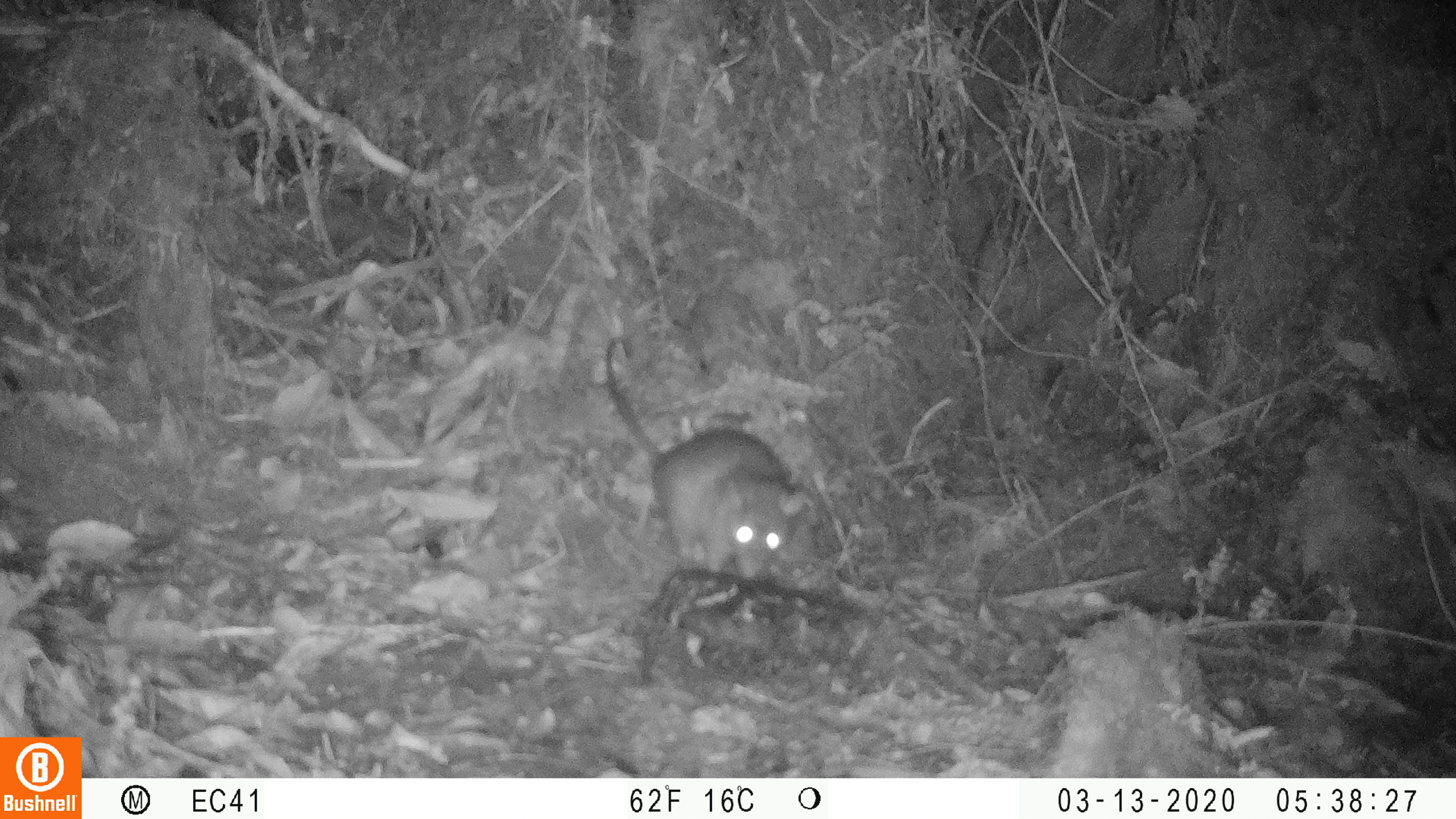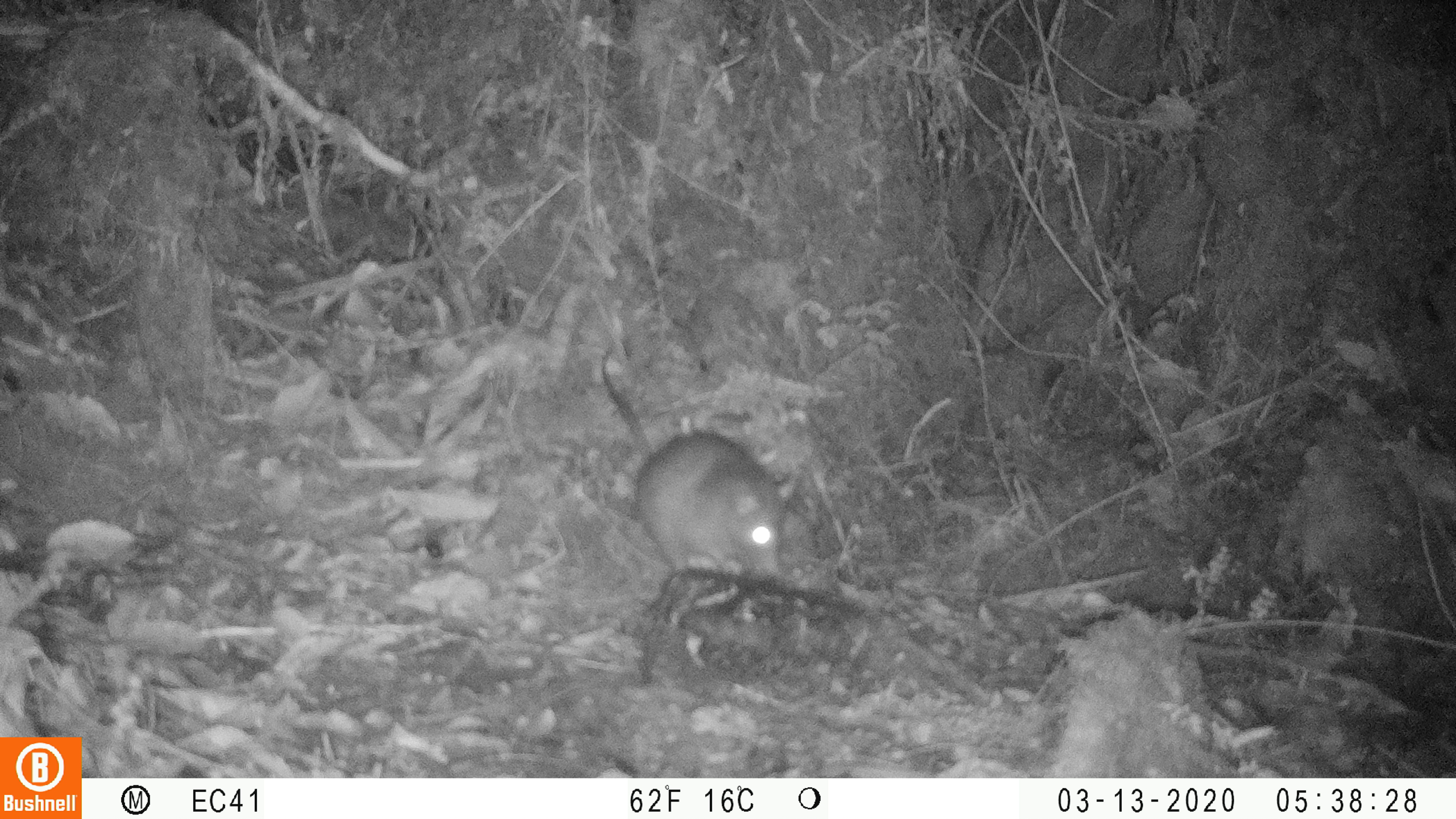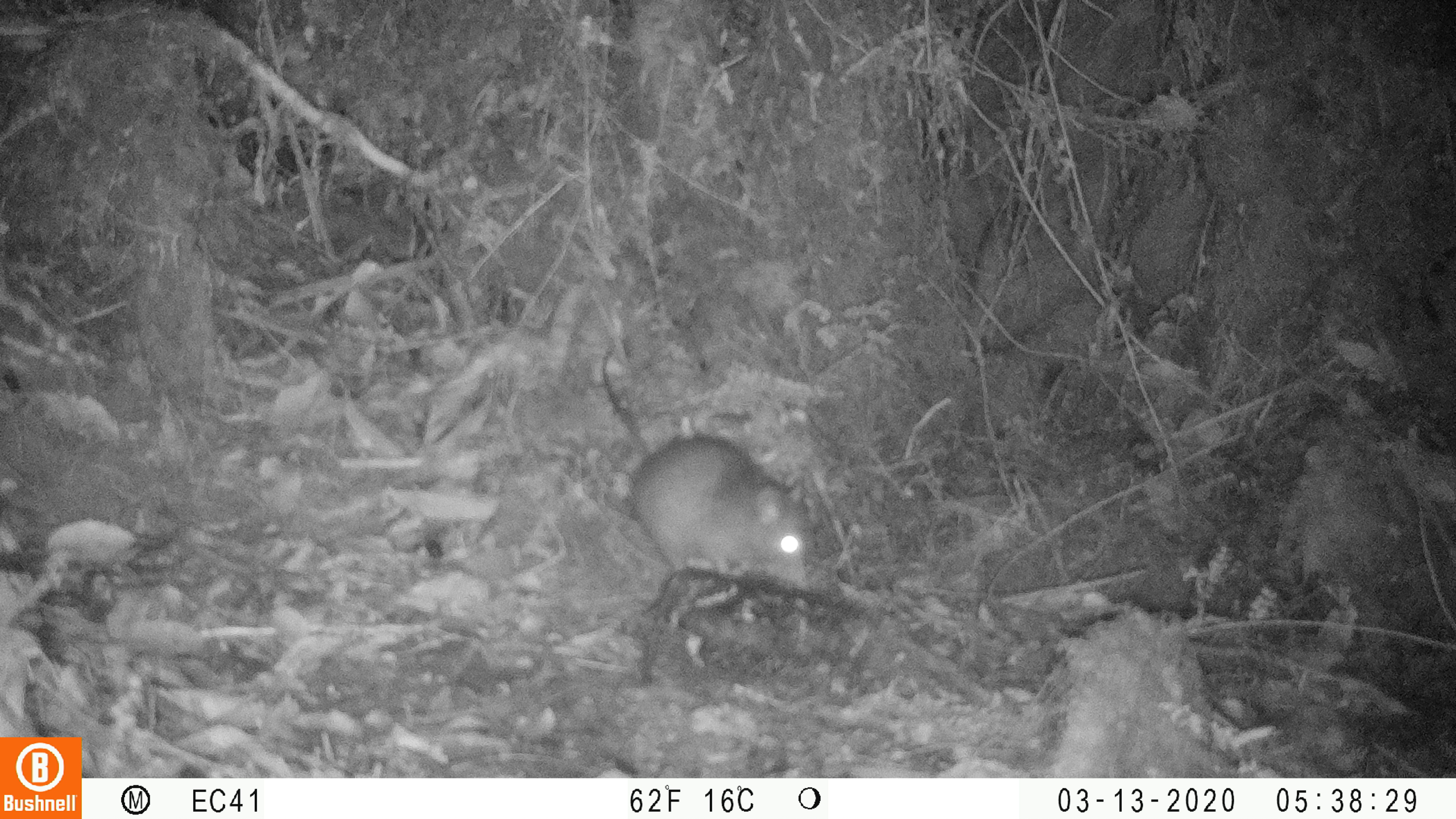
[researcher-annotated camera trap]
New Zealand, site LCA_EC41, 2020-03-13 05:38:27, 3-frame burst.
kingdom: Animalia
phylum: Chordata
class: Mammalia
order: Rodentia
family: Muridae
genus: Rattus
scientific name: Rattus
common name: rat